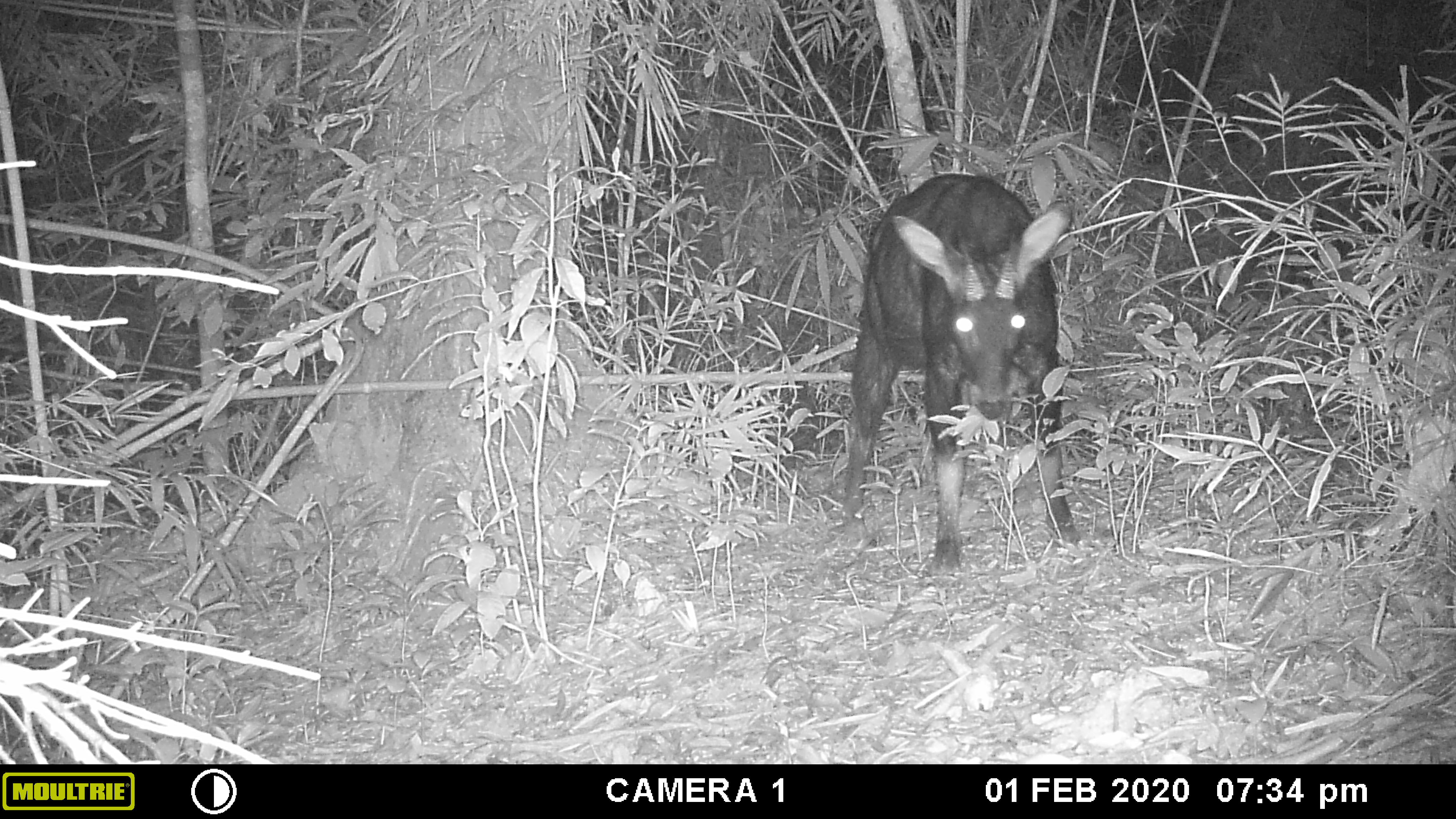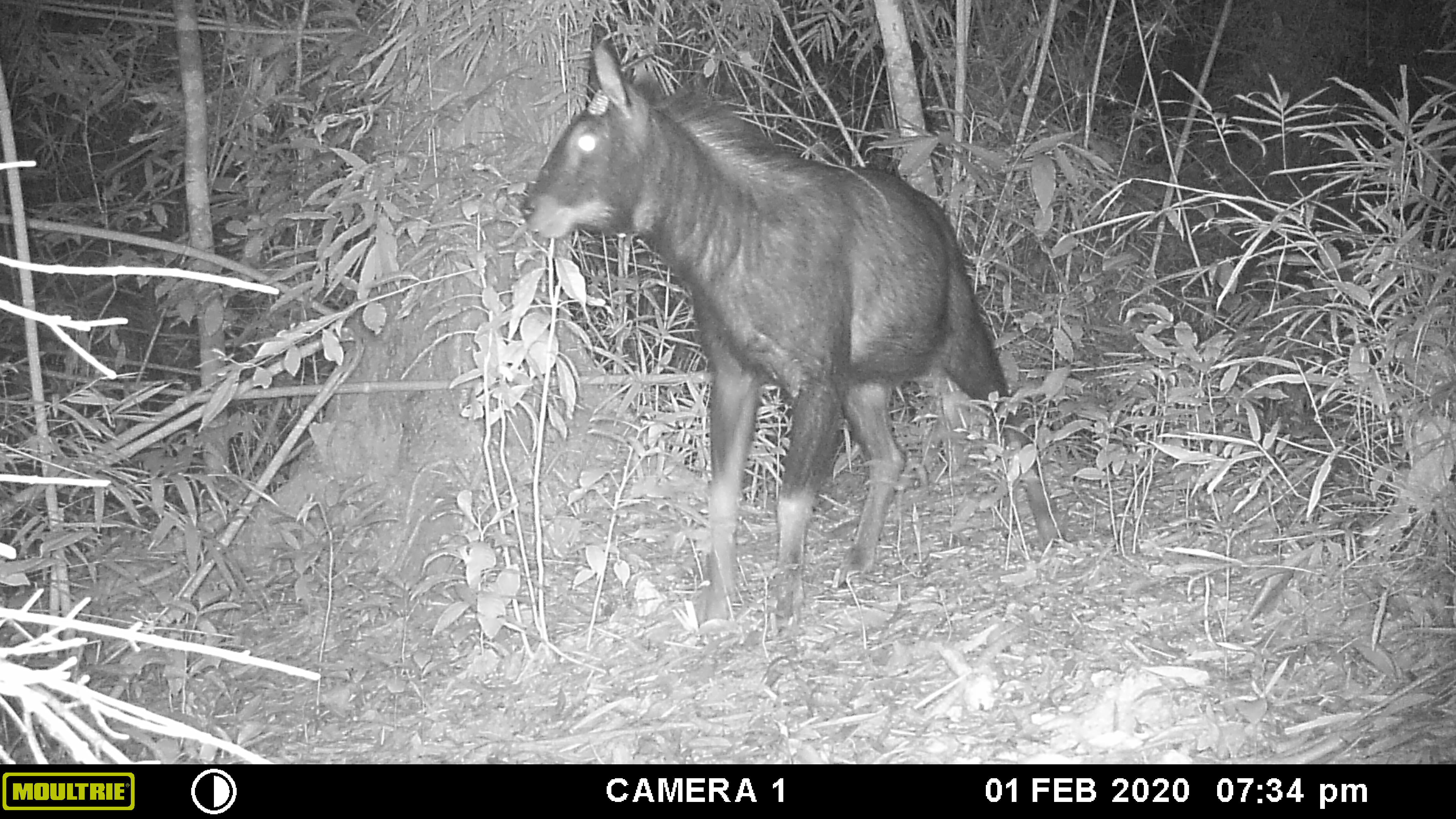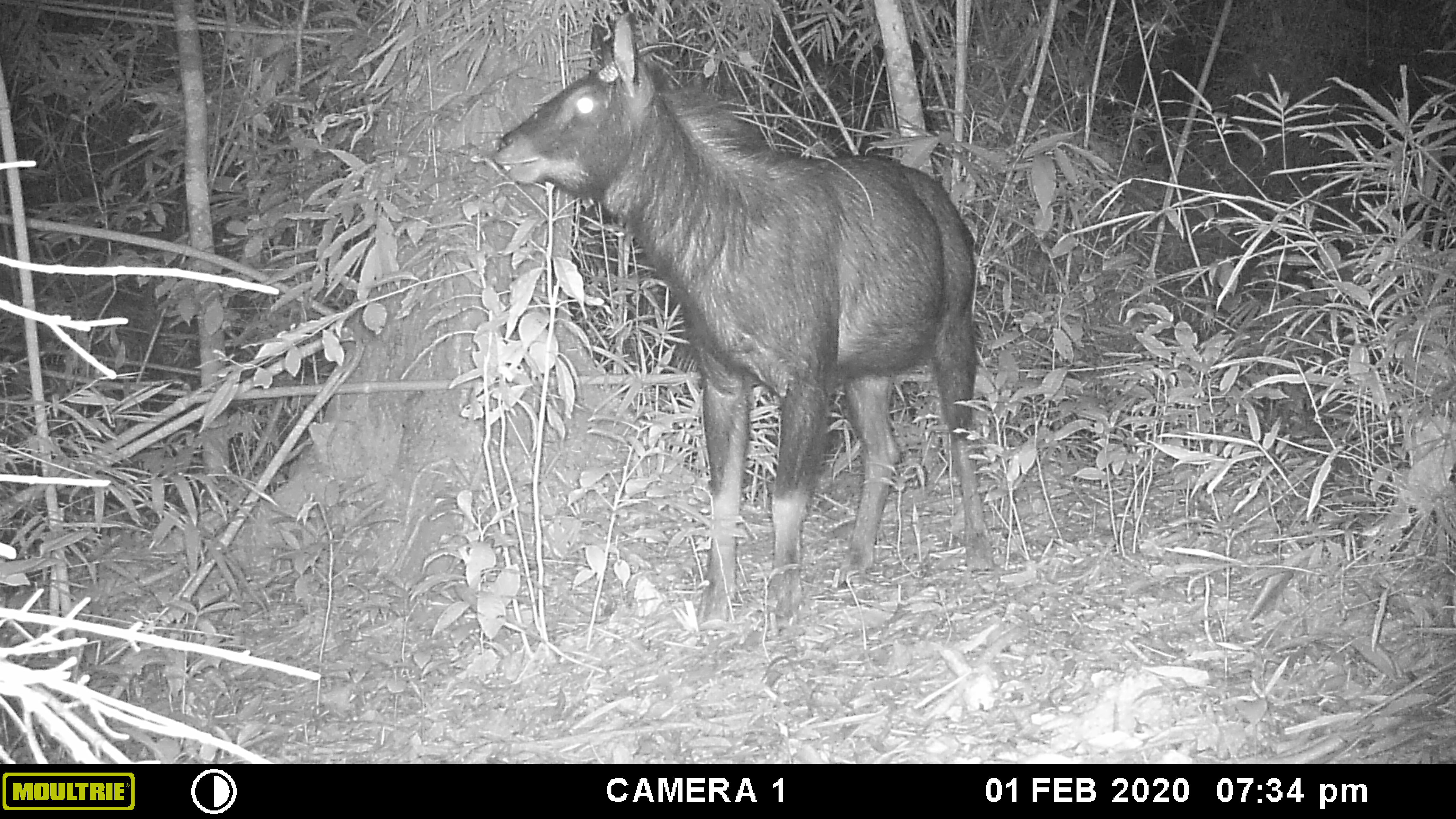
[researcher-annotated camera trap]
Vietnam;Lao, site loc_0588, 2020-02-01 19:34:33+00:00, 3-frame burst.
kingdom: Animalia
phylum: Chordata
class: Mammalia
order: Artiodactyla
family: Bovidae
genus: Capricornis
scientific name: Capricornis sumatraensis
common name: chinese serow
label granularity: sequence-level